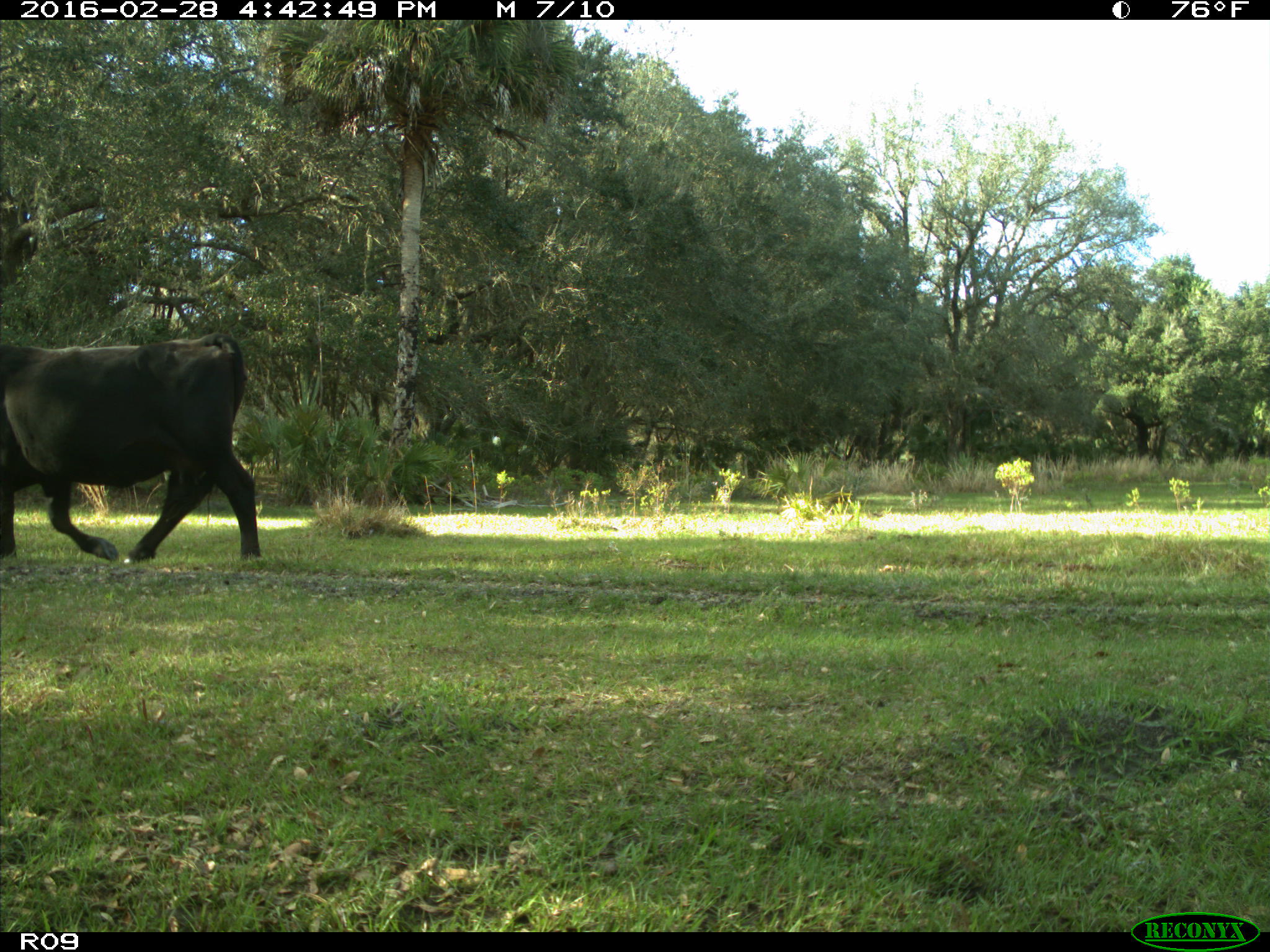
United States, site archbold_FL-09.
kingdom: Animalia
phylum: Chordata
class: Mammalia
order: Artiodactyla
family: Bovidae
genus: Bos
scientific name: Bos taurus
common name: domestic cow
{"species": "Bos taurus (domestic cow)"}